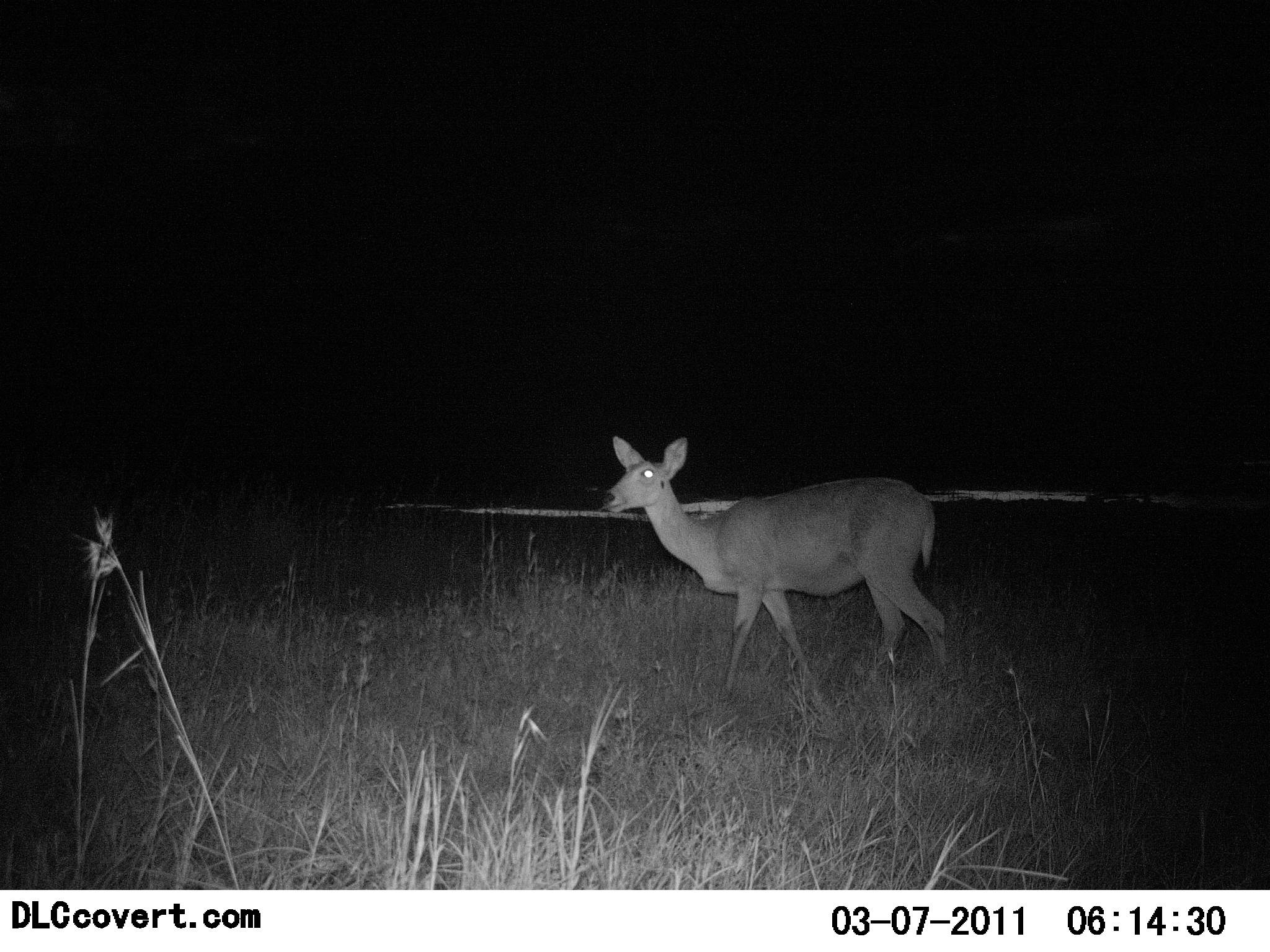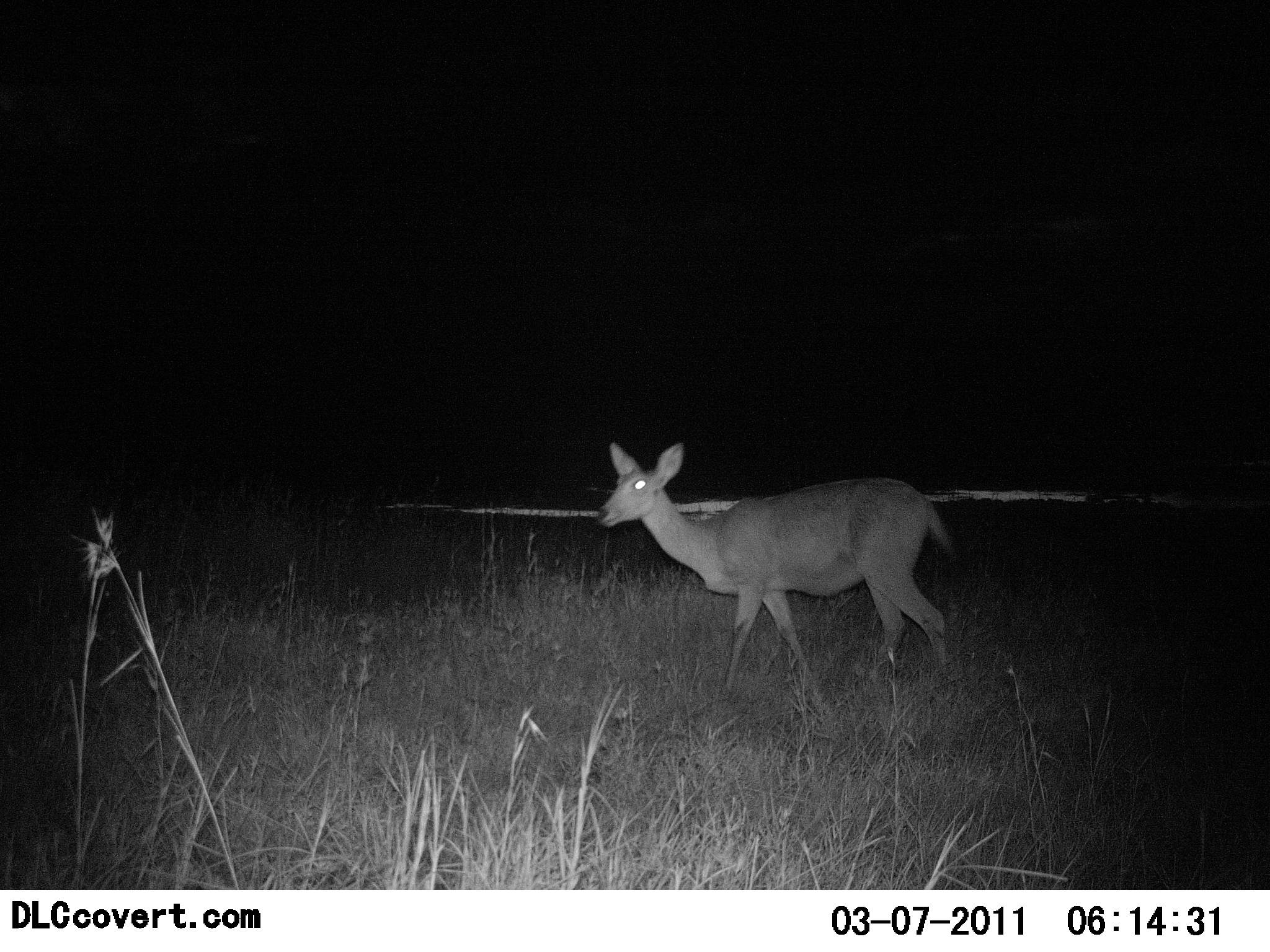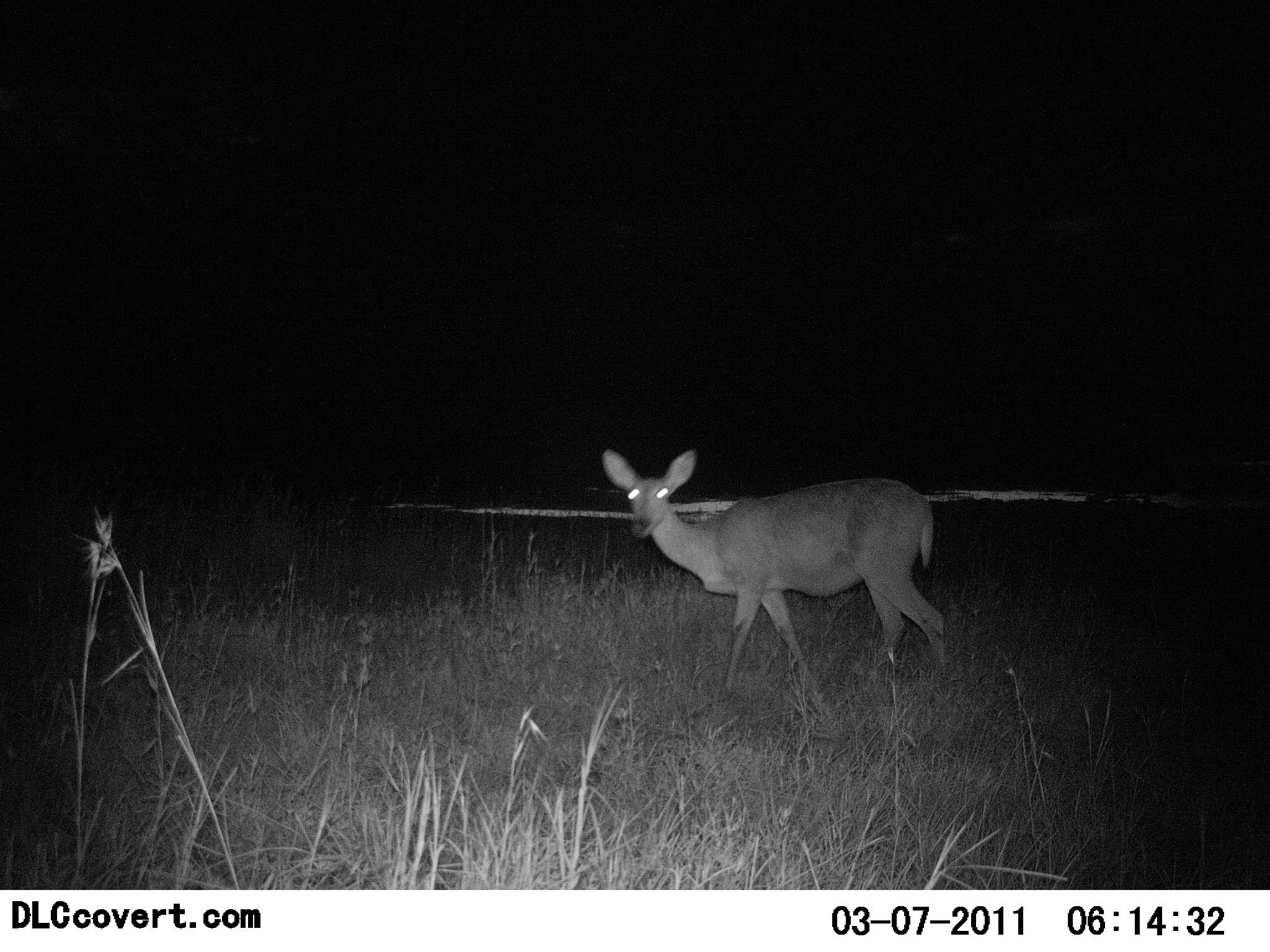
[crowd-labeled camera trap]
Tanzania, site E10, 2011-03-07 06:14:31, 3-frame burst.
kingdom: Animalia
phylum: Chordata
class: Mammalia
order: Artiodactyla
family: Bovidae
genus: Redunca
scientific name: Redunca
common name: reedbuck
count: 1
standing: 91%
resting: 0%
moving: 9%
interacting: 0%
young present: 0%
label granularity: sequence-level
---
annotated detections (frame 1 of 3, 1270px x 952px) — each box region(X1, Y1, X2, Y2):
animal: region(601, 435, 949, 717)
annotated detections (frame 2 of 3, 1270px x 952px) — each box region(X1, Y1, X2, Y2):
animal: region(596, 443, 949, 696)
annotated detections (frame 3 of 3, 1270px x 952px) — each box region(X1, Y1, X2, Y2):
animal: region(603, 449, 949, 702)